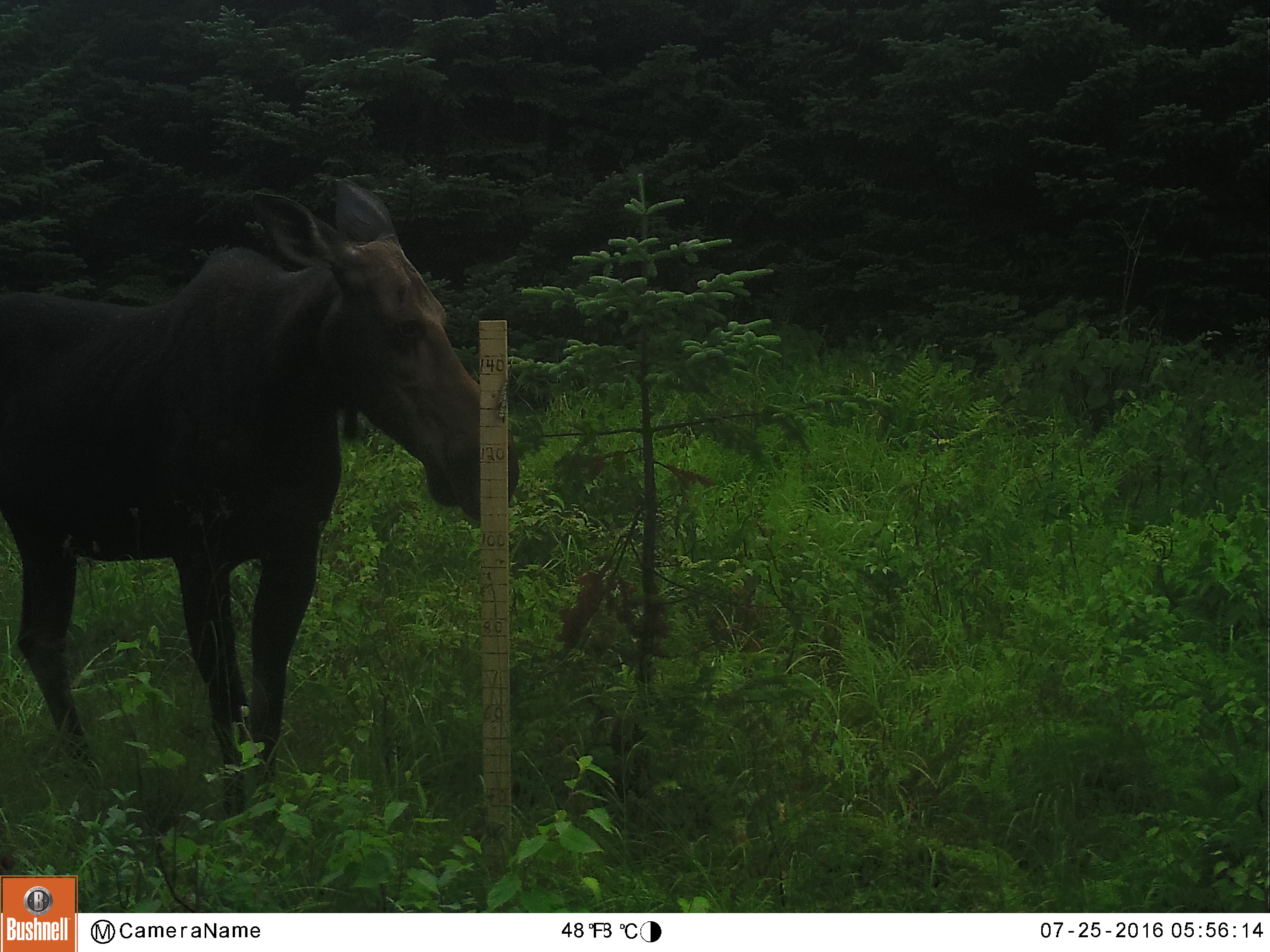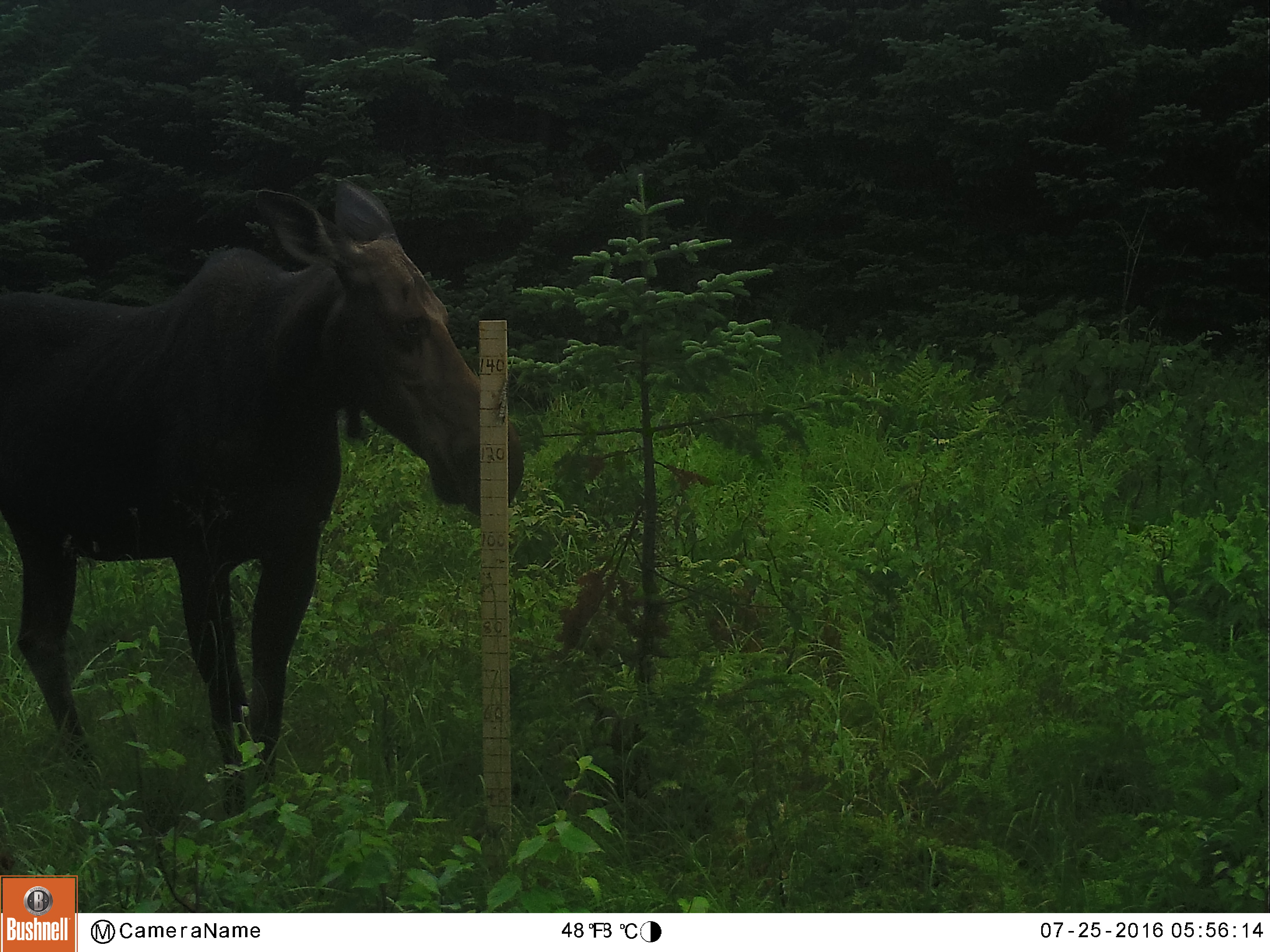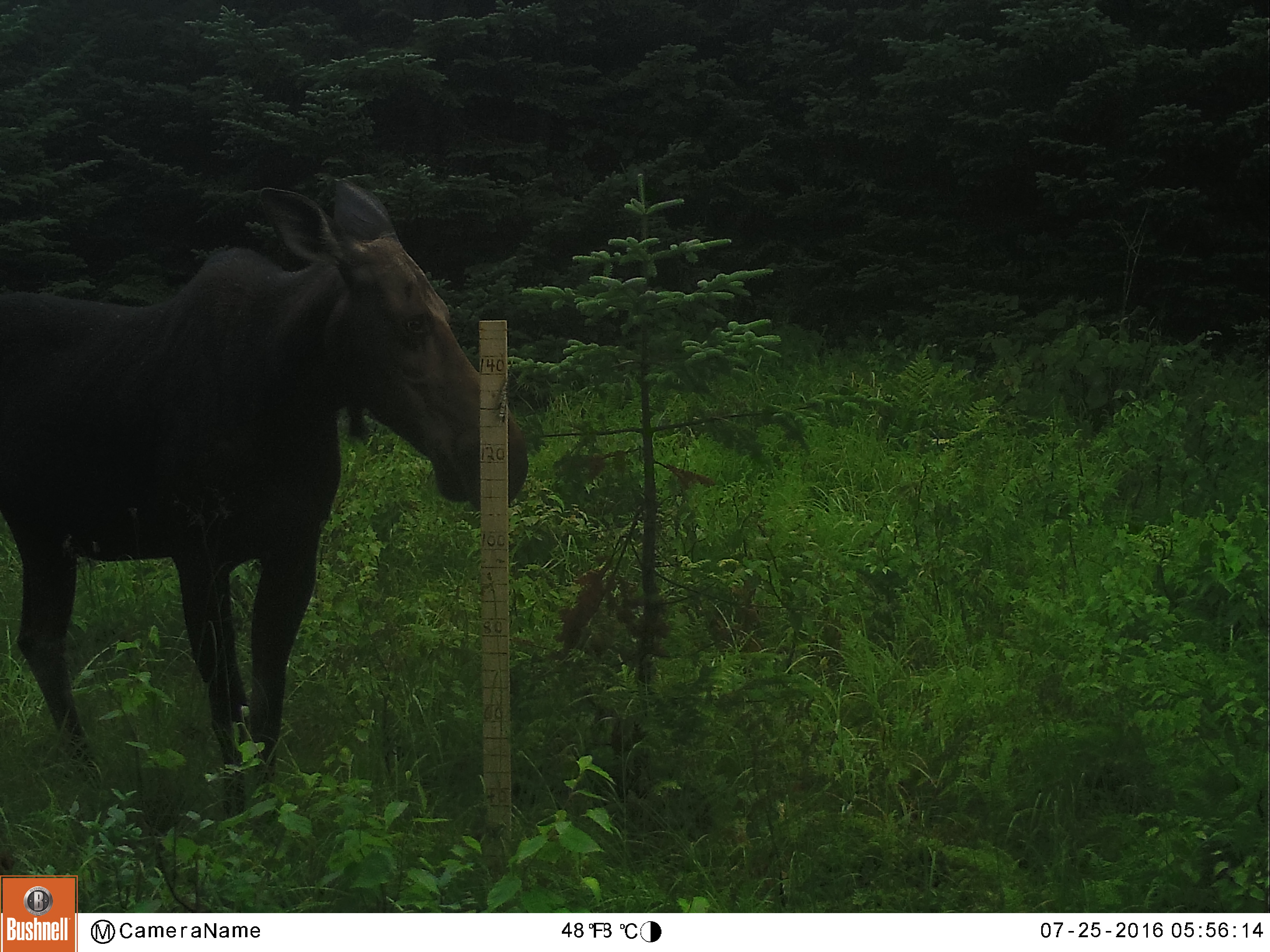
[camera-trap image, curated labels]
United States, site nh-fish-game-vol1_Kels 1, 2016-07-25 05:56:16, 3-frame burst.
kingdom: Animalia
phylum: Chordata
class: Mammalia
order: Artiodactyla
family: Cervidae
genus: Alces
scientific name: Alces alces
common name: moose